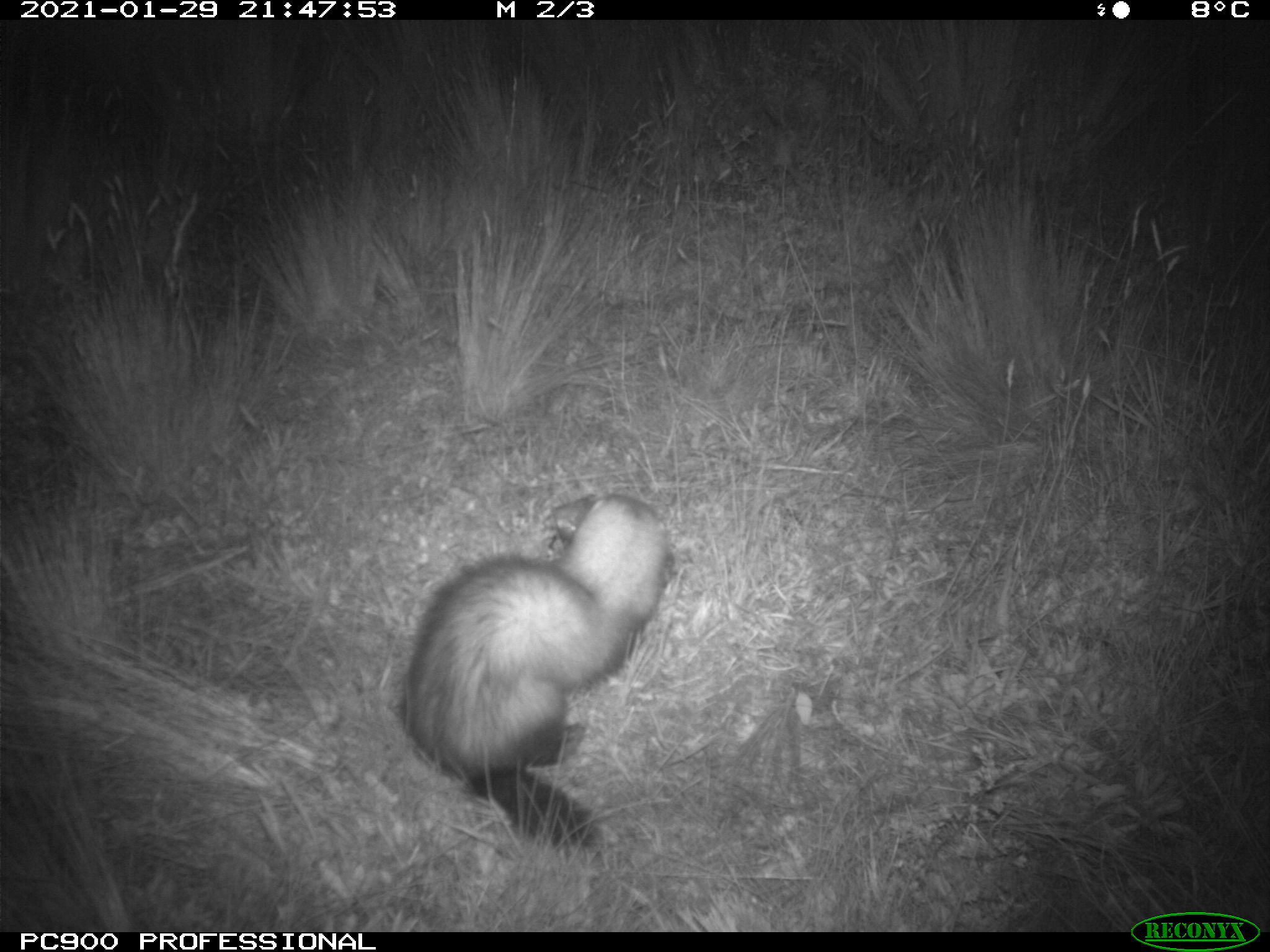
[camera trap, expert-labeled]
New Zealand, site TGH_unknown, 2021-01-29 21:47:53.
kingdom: Animalia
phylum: Chordata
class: Mammalia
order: Carnivora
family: Mustelidae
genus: Mustela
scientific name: Mustela furo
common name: ferret